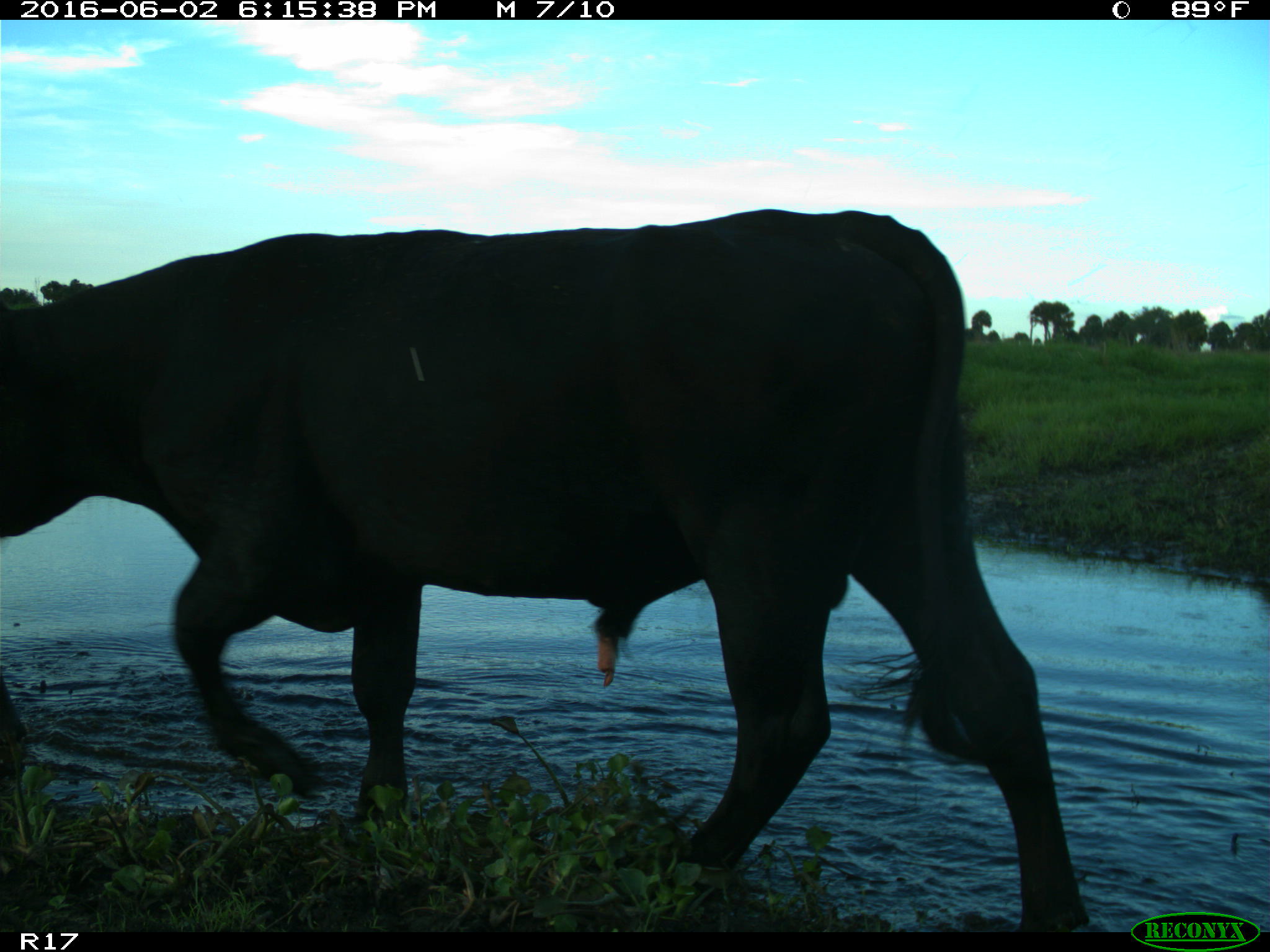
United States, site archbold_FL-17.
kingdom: Animalia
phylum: Chordata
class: Mammalia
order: Artiodactyla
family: Bovidae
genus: Bos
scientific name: Bos taurus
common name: domestic cow